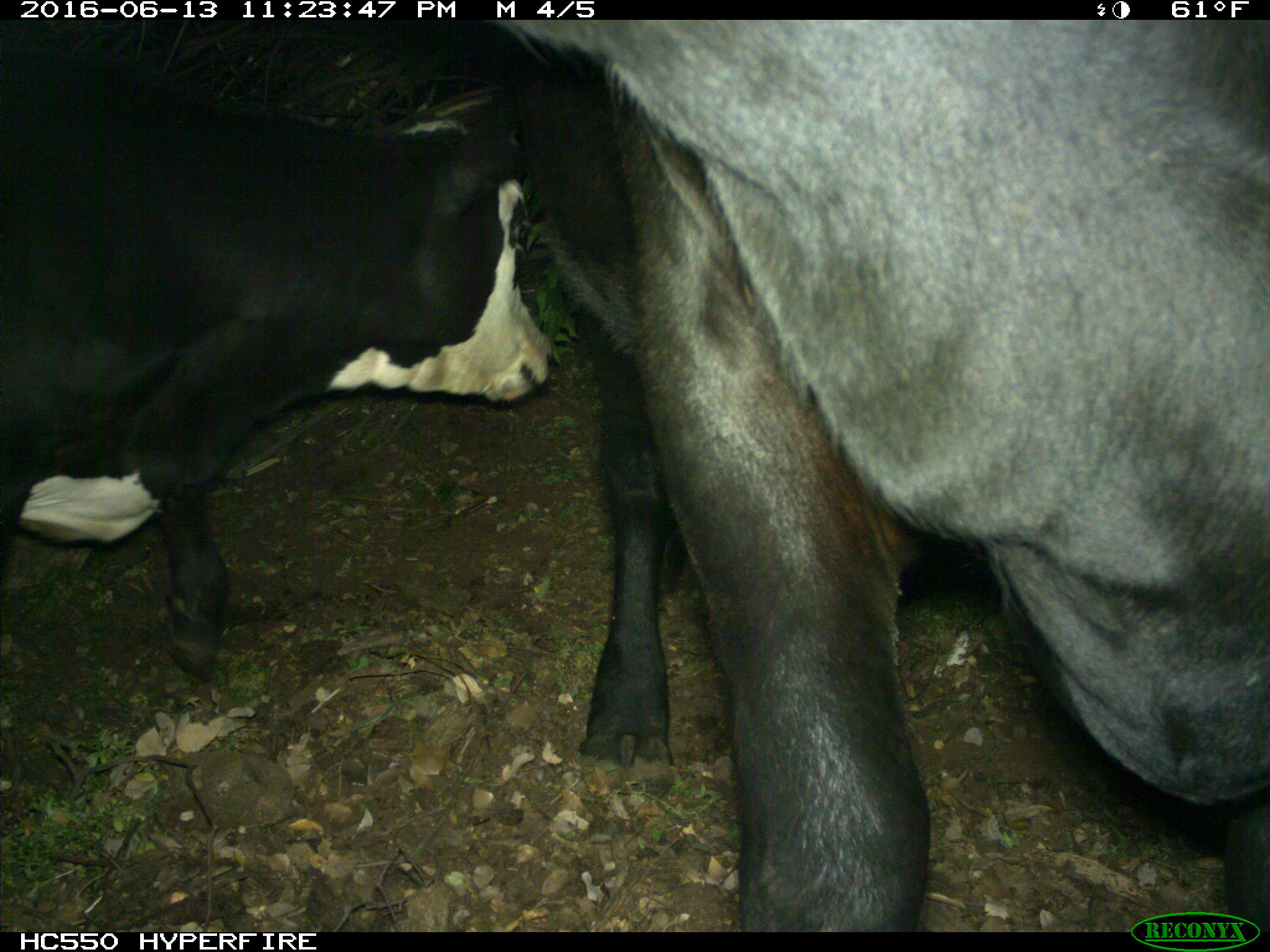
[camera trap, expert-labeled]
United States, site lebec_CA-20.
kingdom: Animalia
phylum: Chordata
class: Mammalia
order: Artiodactyla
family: Bovidae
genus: Bos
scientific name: Bos taurus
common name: domestic cow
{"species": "Bos taurus (domestic cow)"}